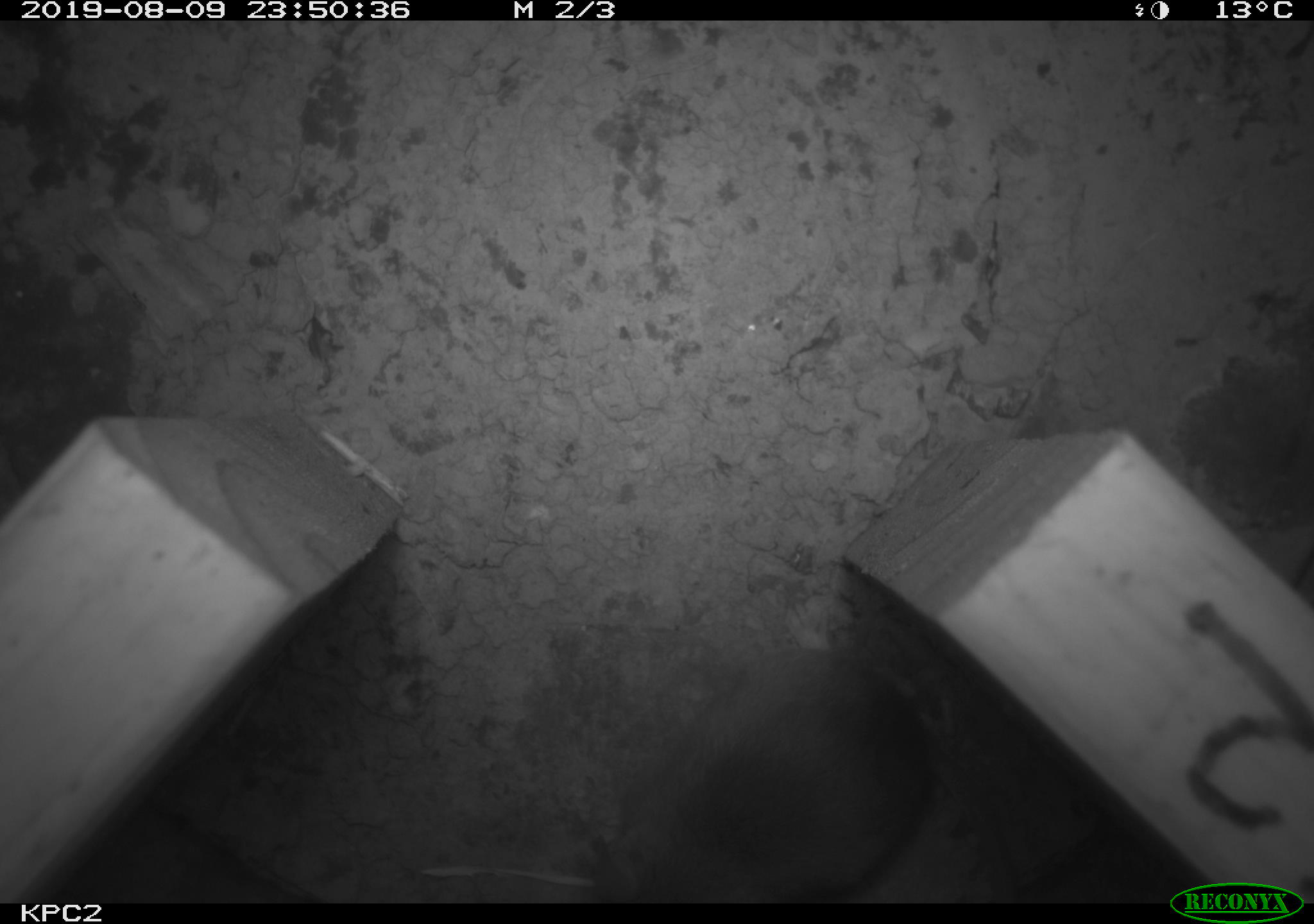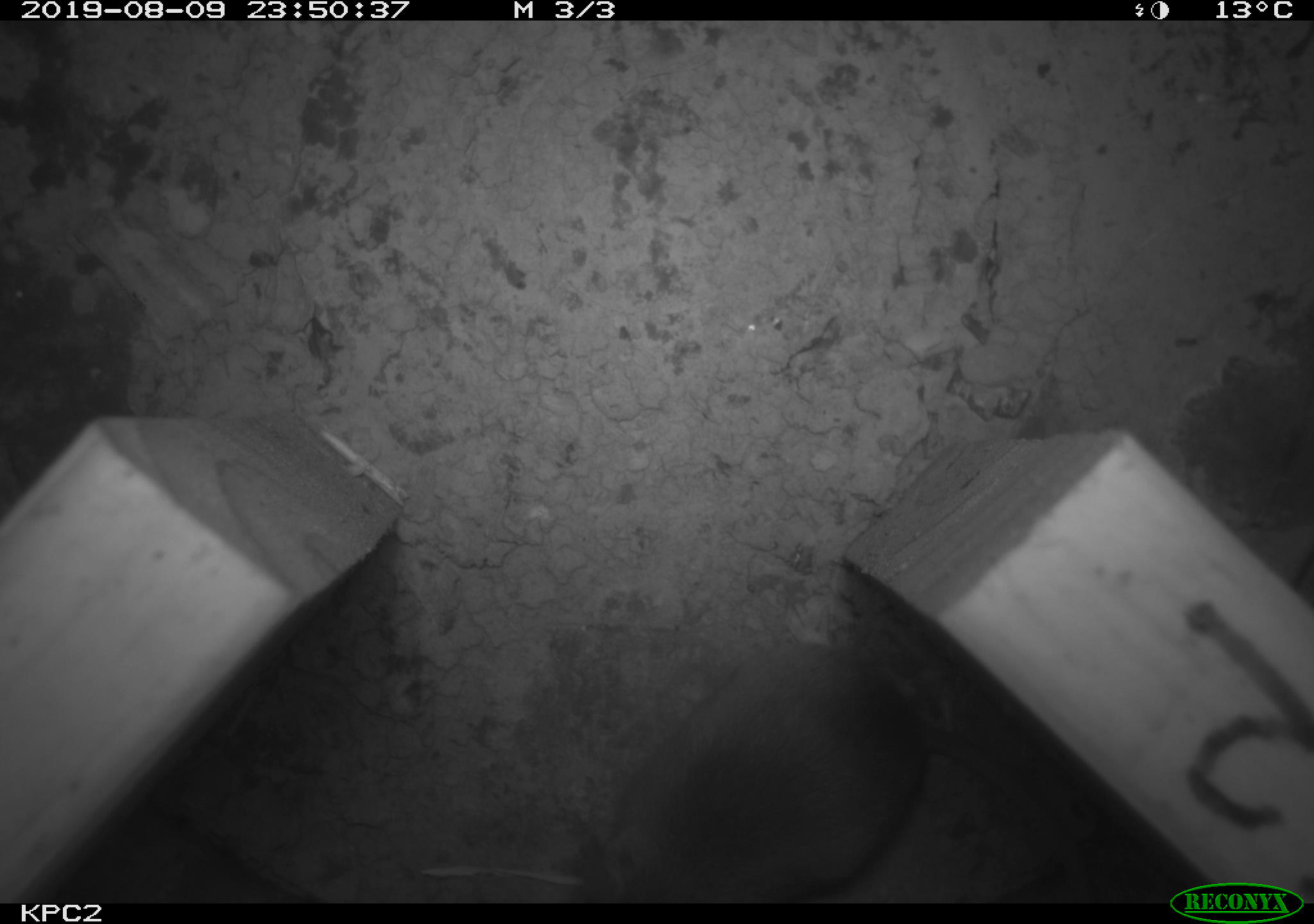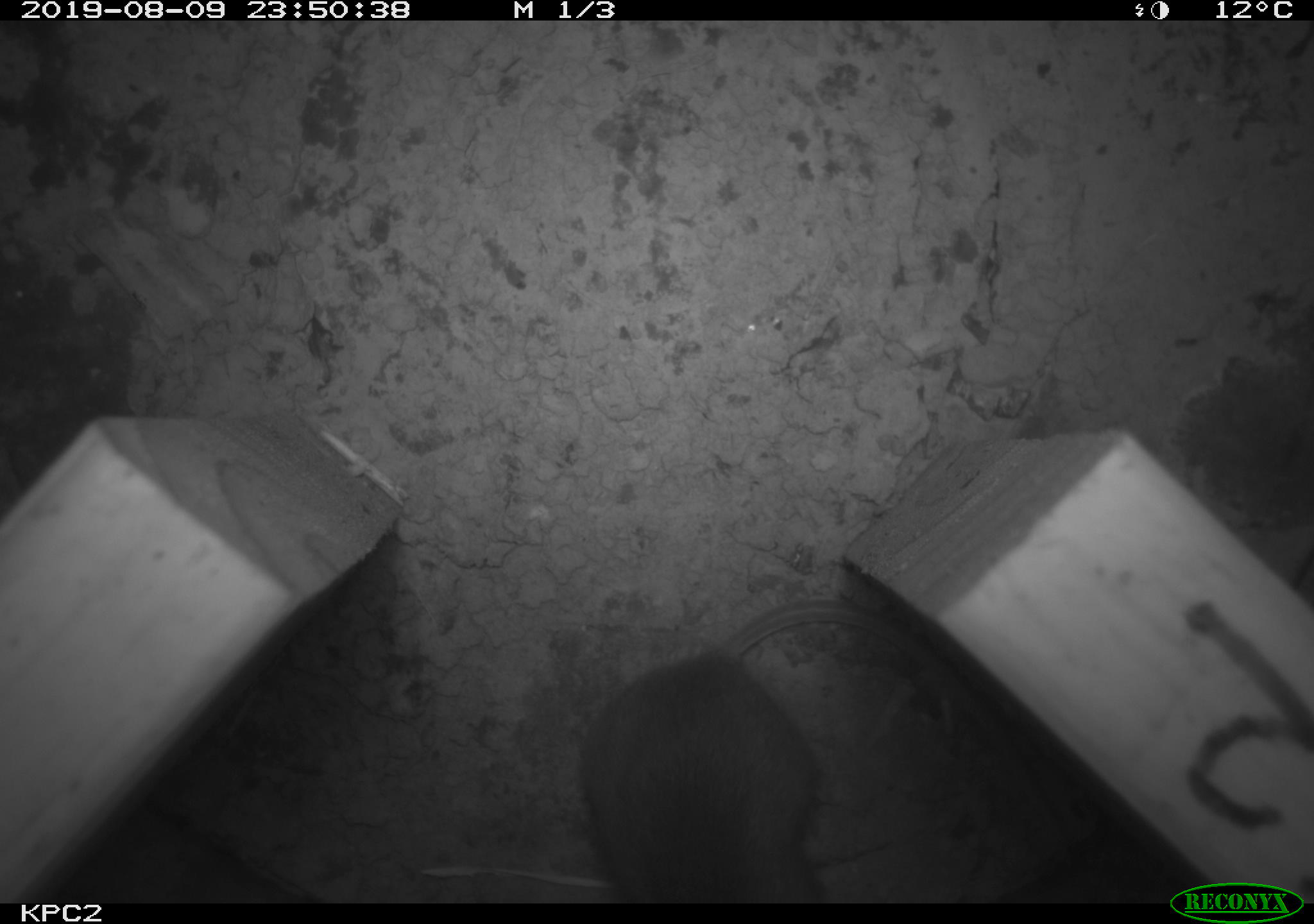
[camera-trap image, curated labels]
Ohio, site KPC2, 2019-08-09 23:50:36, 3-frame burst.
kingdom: Animalia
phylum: Chordata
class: Mammalia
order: Rodentia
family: Cricetidae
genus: Peromyscus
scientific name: Peromyscus leucopus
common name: white-footed mouse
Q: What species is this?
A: White-footed mouse (Peromyscus leucopus).